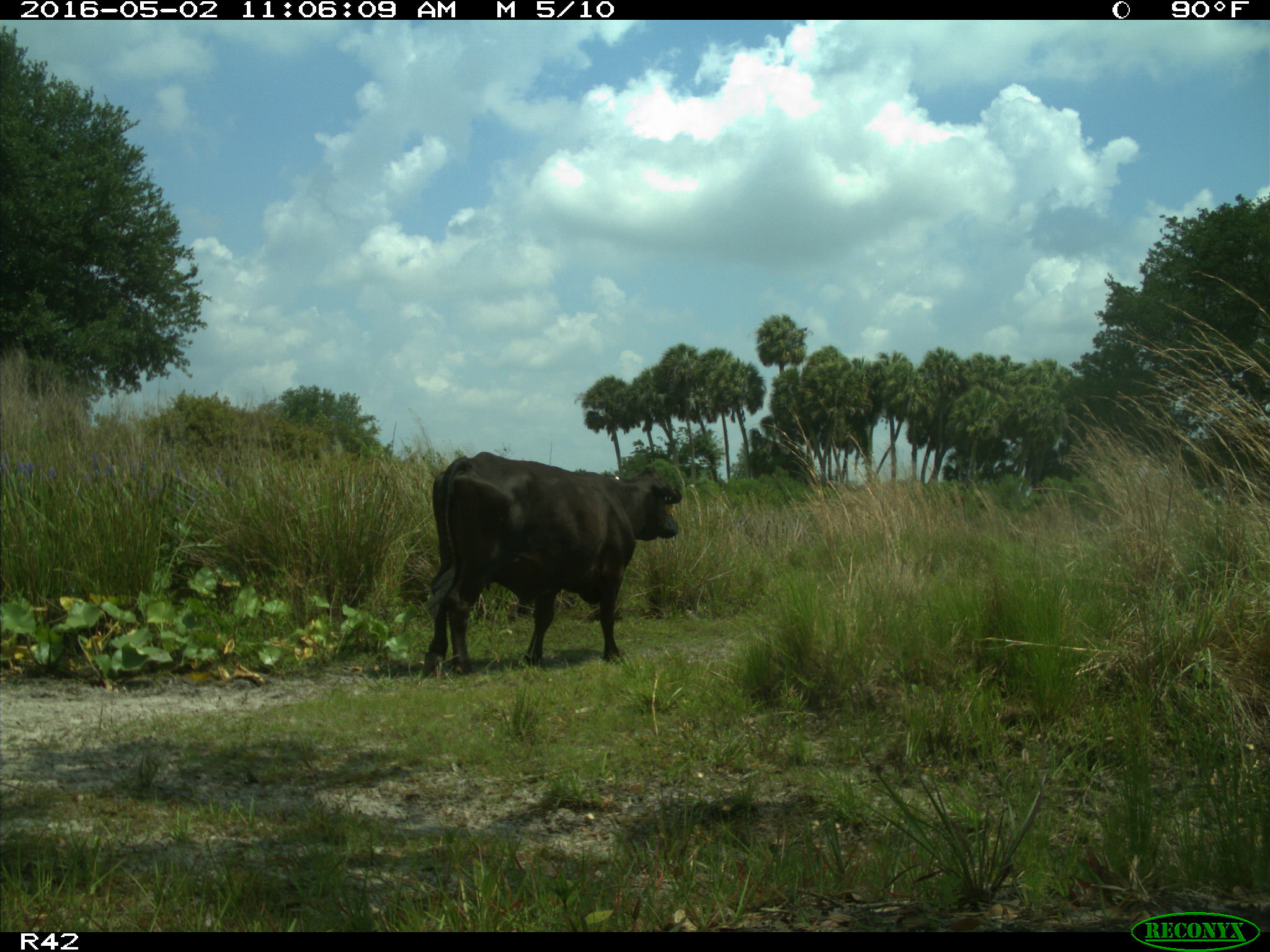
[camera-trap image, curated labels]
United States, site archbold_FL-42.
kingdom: Animalia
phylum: Chordata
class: Mammalia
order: Artiodactyla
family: Bovidae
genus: Bos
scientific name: Bos taurus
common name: domestic cow